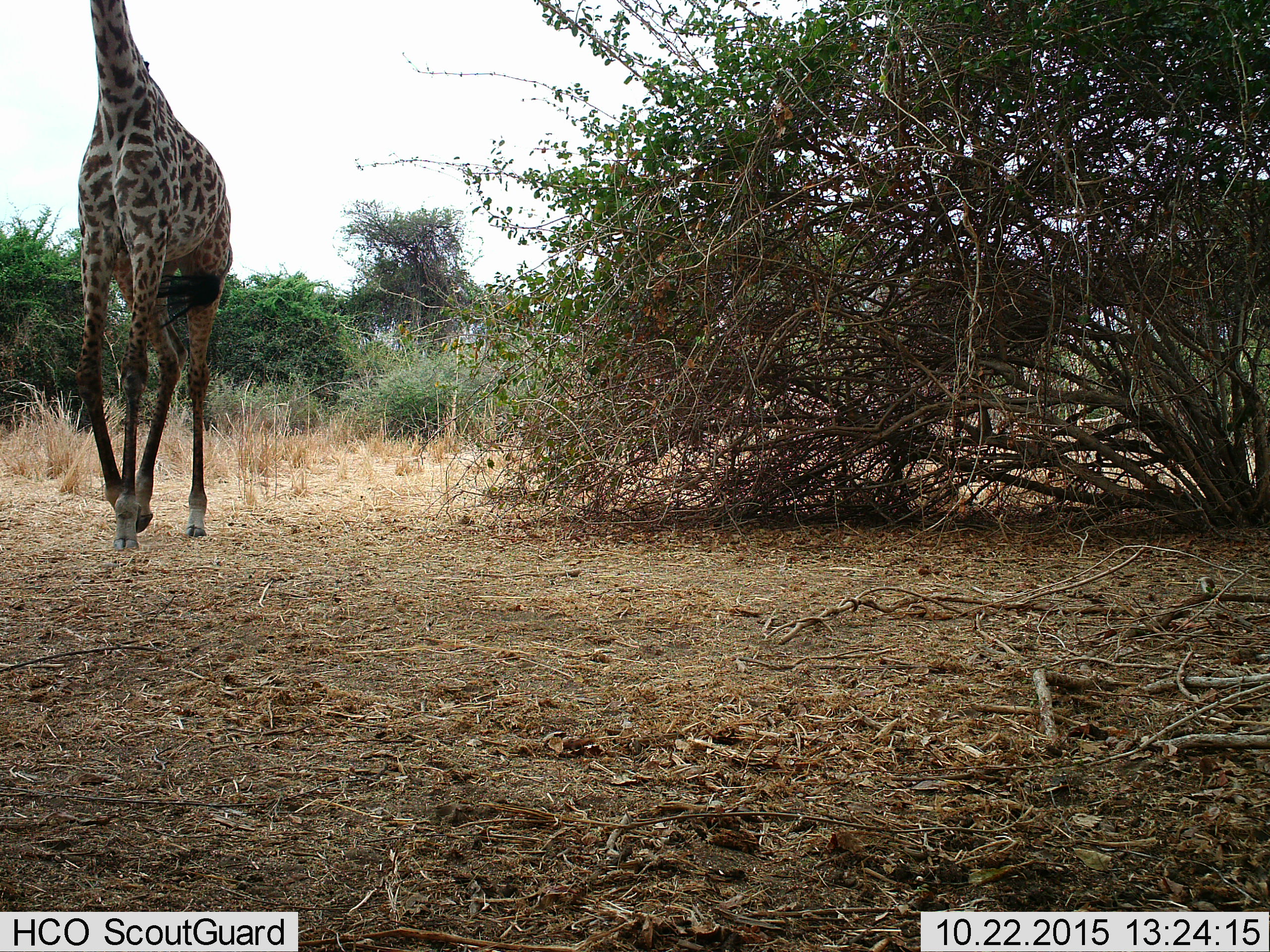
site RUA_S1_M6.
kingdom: Animalia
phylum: Chordata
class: Mammalia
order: Artiodactyla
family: Giraffidae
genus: Giraffa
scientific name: Giraffa camelopardalis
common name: giraffe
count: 1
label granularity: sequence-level